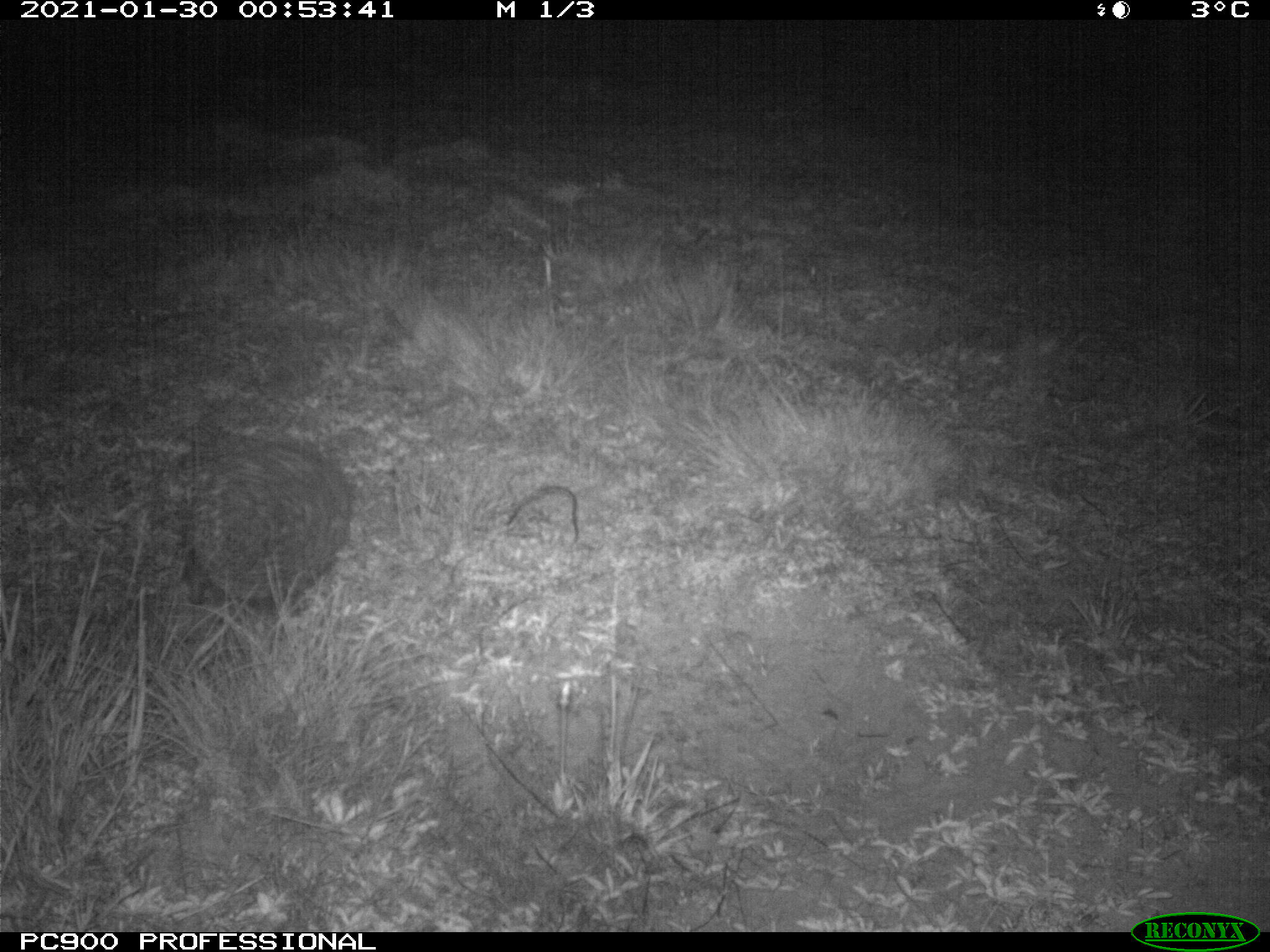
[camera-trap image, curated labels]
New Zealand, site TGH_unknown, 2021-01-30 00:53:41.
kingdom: Animalia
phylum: Chordata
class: Mammalia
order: Eulipotyphla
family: Erinaceidae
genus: Erinaceus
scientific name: Erinaceus europaeus europaeus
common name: european hedgehog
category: hedgehog